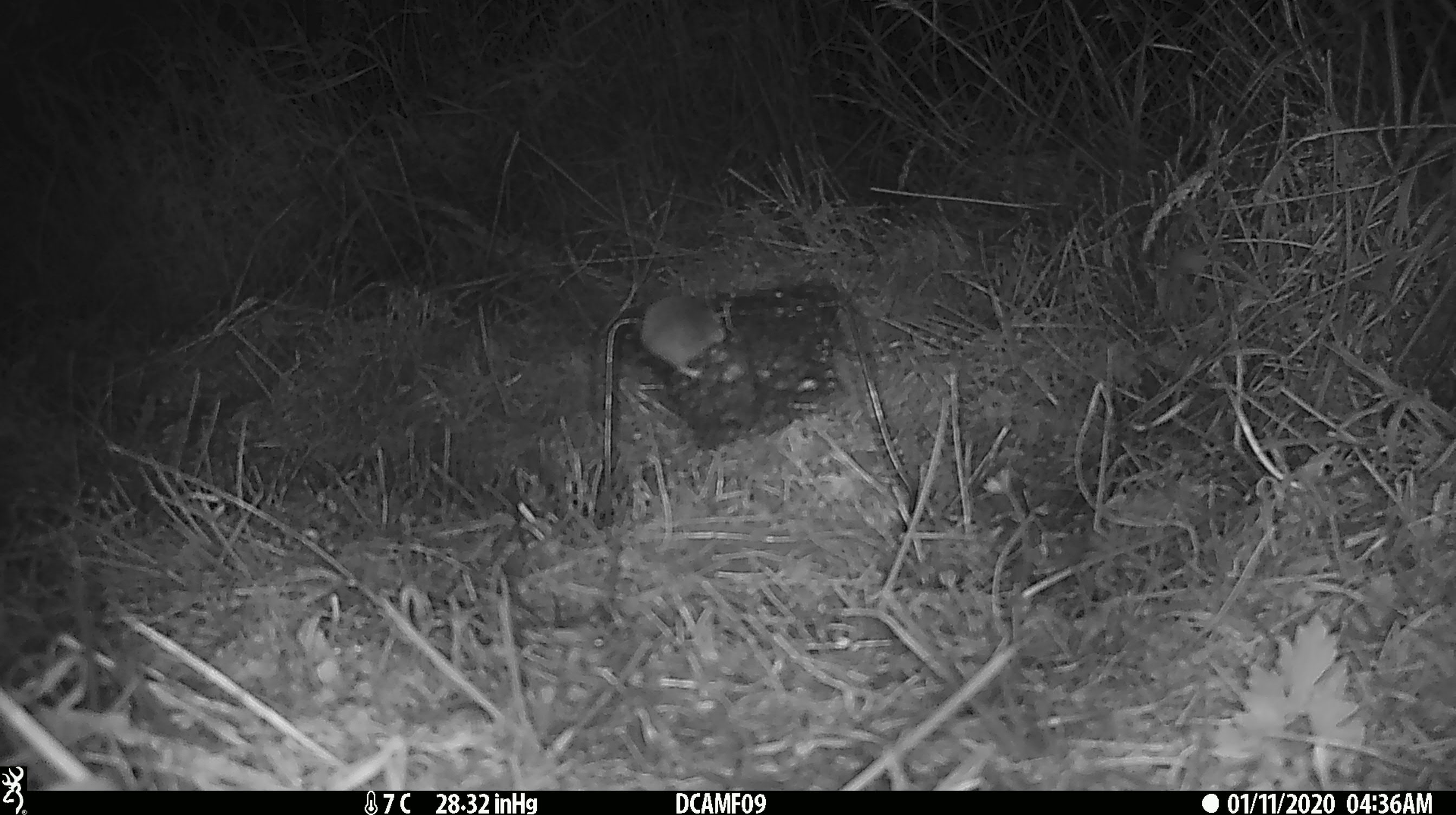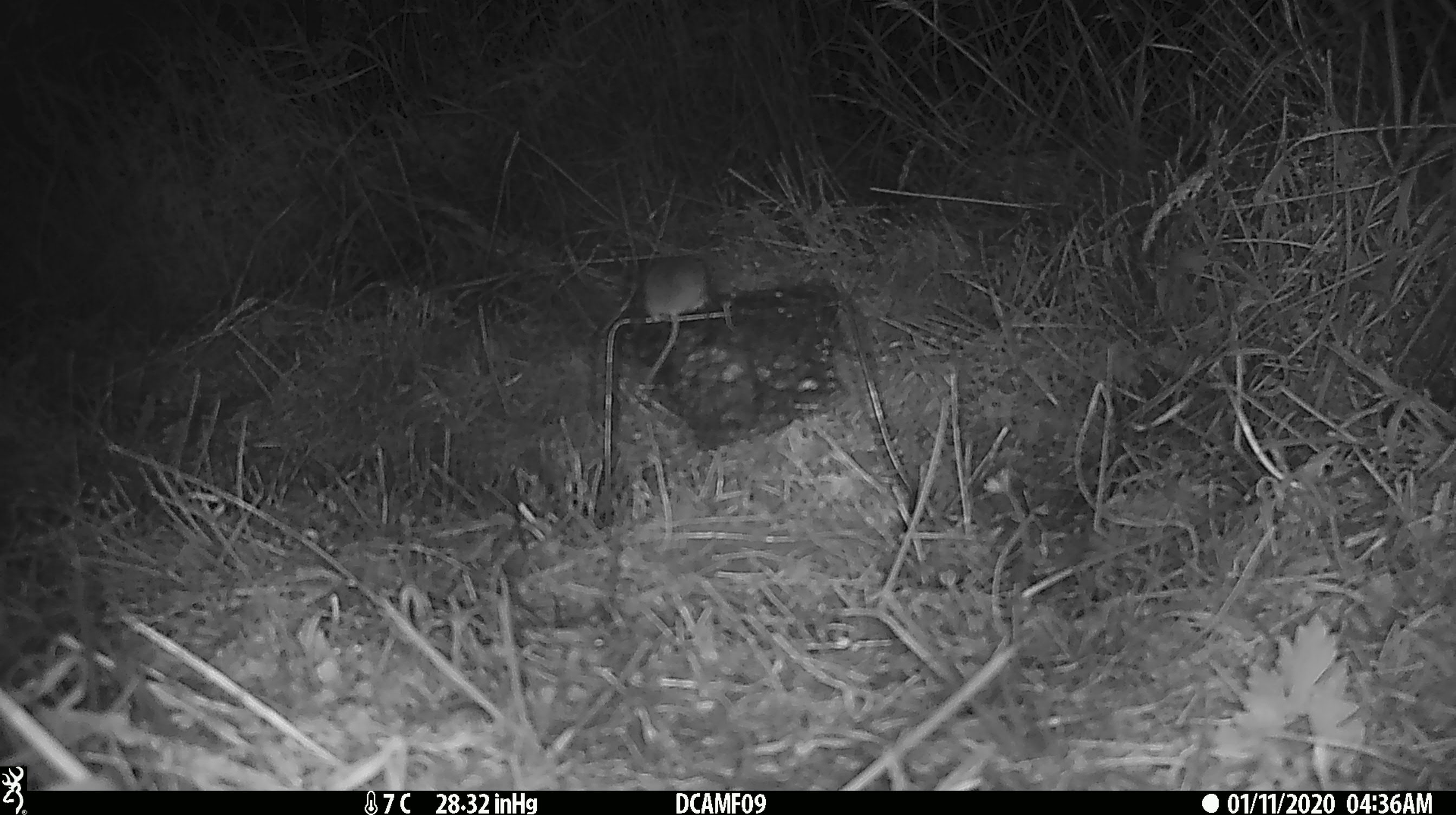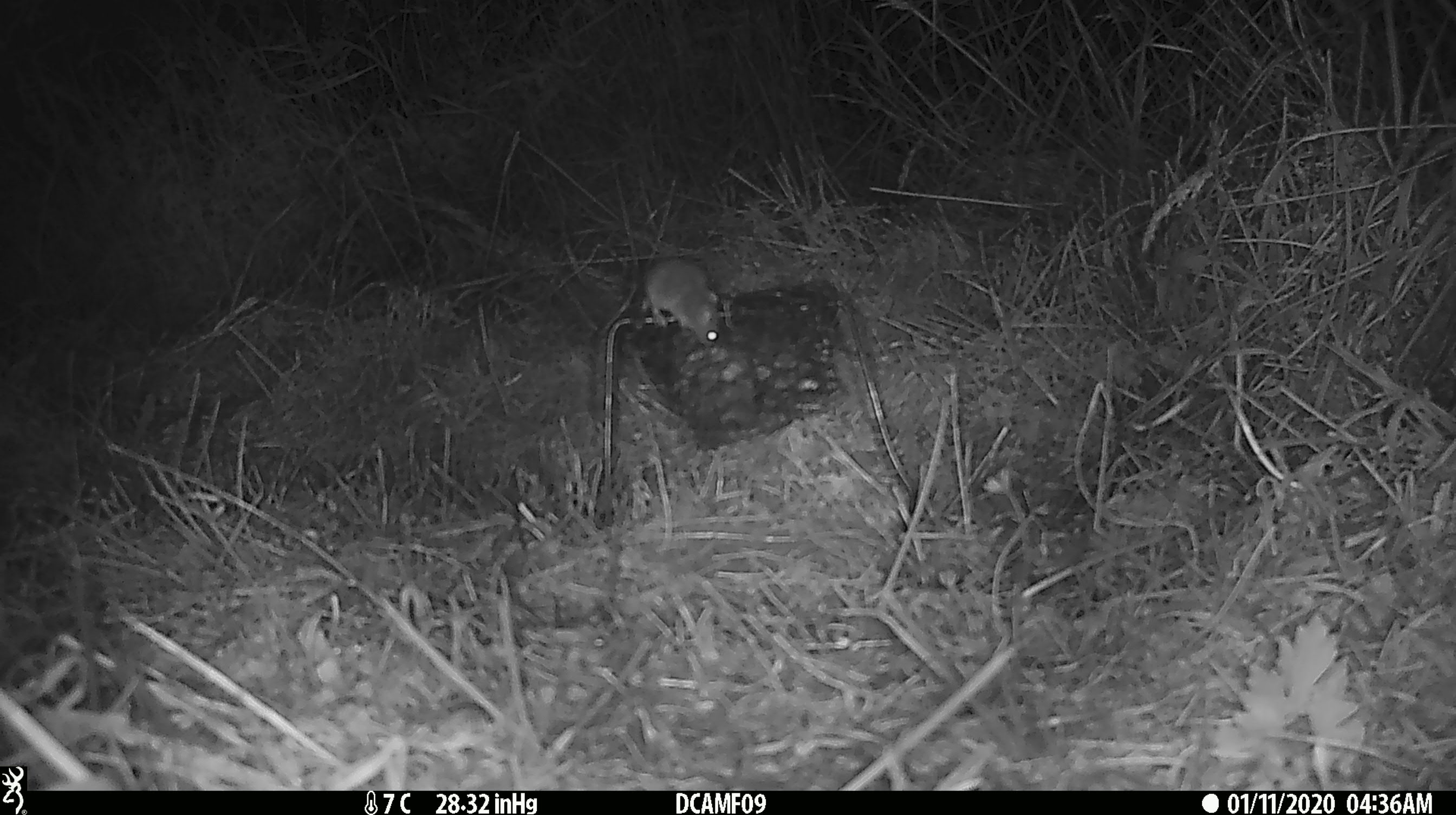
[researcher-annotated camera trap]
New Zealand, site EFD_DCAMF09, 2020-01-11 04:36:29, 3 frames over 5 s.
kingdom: Animalia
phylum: Chordata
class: Mammalia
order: Rodentia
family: Muridae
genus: Mus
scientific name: Mus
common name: mouse